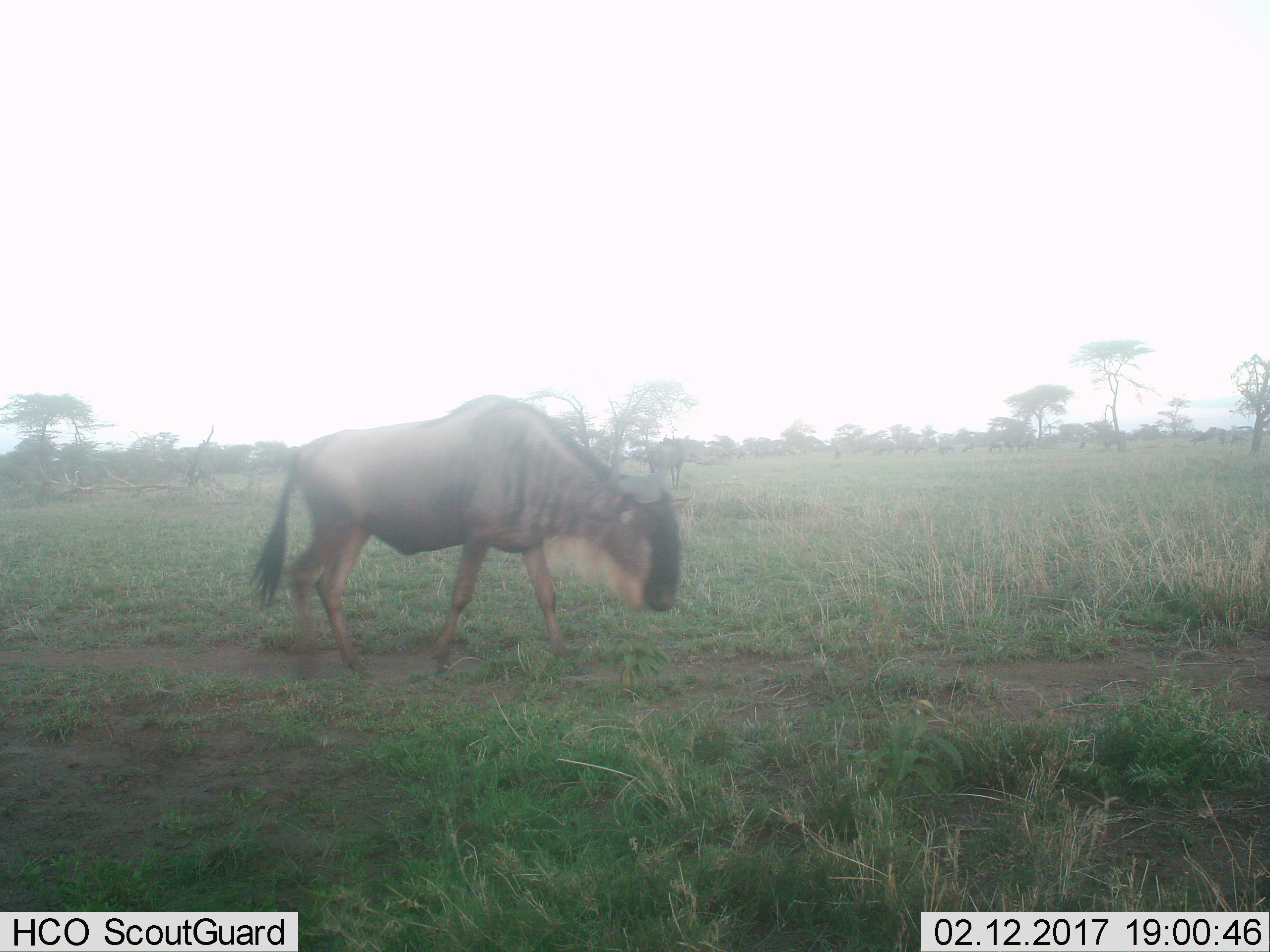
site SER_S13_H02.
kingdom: Animalia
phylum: Chordata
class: Mammalia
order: Artiodactyla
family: Bovidae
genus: Connochaetes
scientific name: Connochaetes taurinus taurinus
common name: blue wildebeest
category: wildebeestblue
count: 1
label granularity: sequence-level